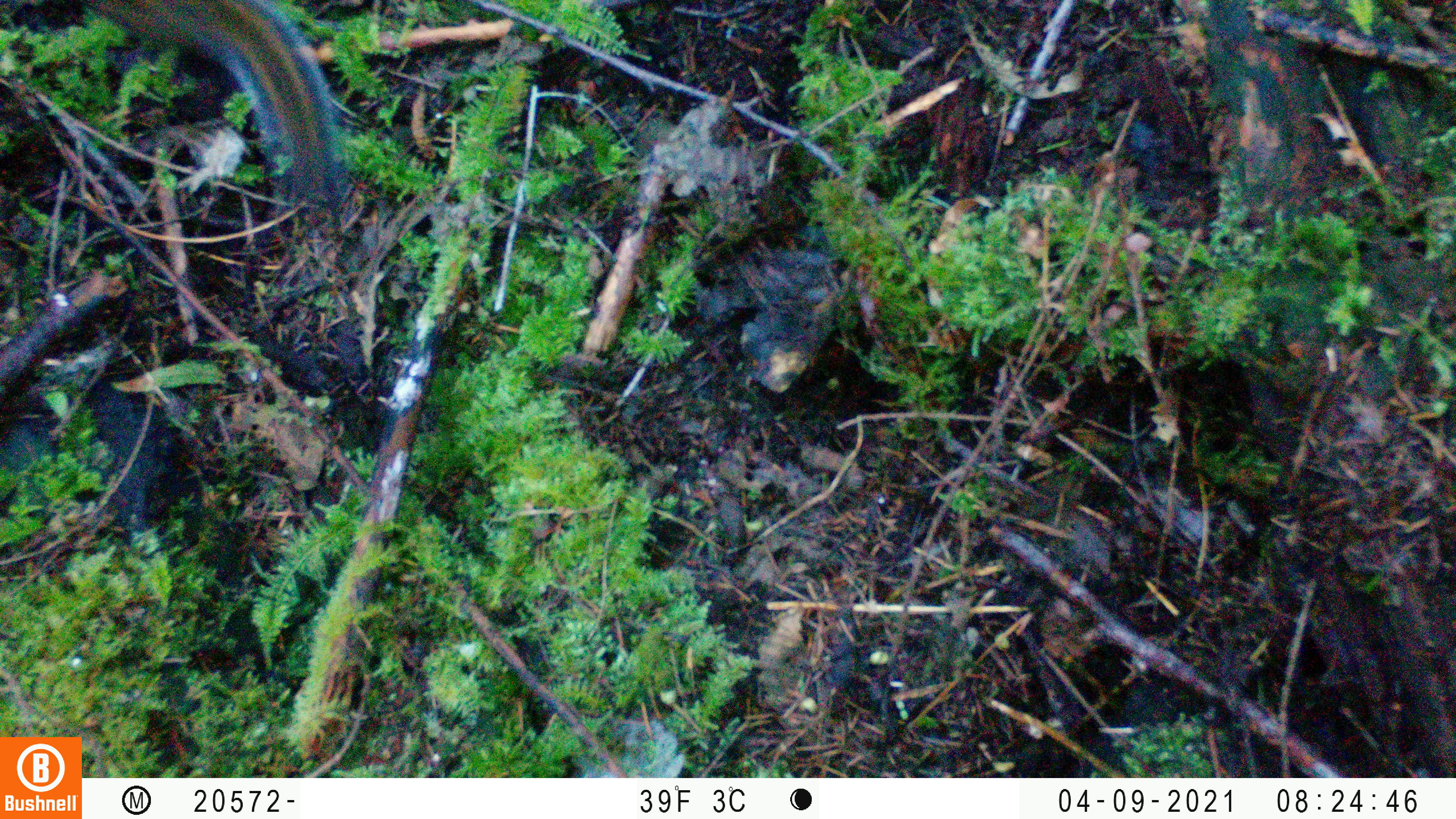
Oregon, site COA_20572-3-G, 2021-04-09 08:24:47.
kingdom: Animalia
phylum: Chordata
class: Mammalia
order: Rodentia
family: Sciuridae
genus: Neotamias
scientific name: Neotamias townsendii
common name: townsend's chipmunk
Townsend's chipmunk (Neotamias townsendii).